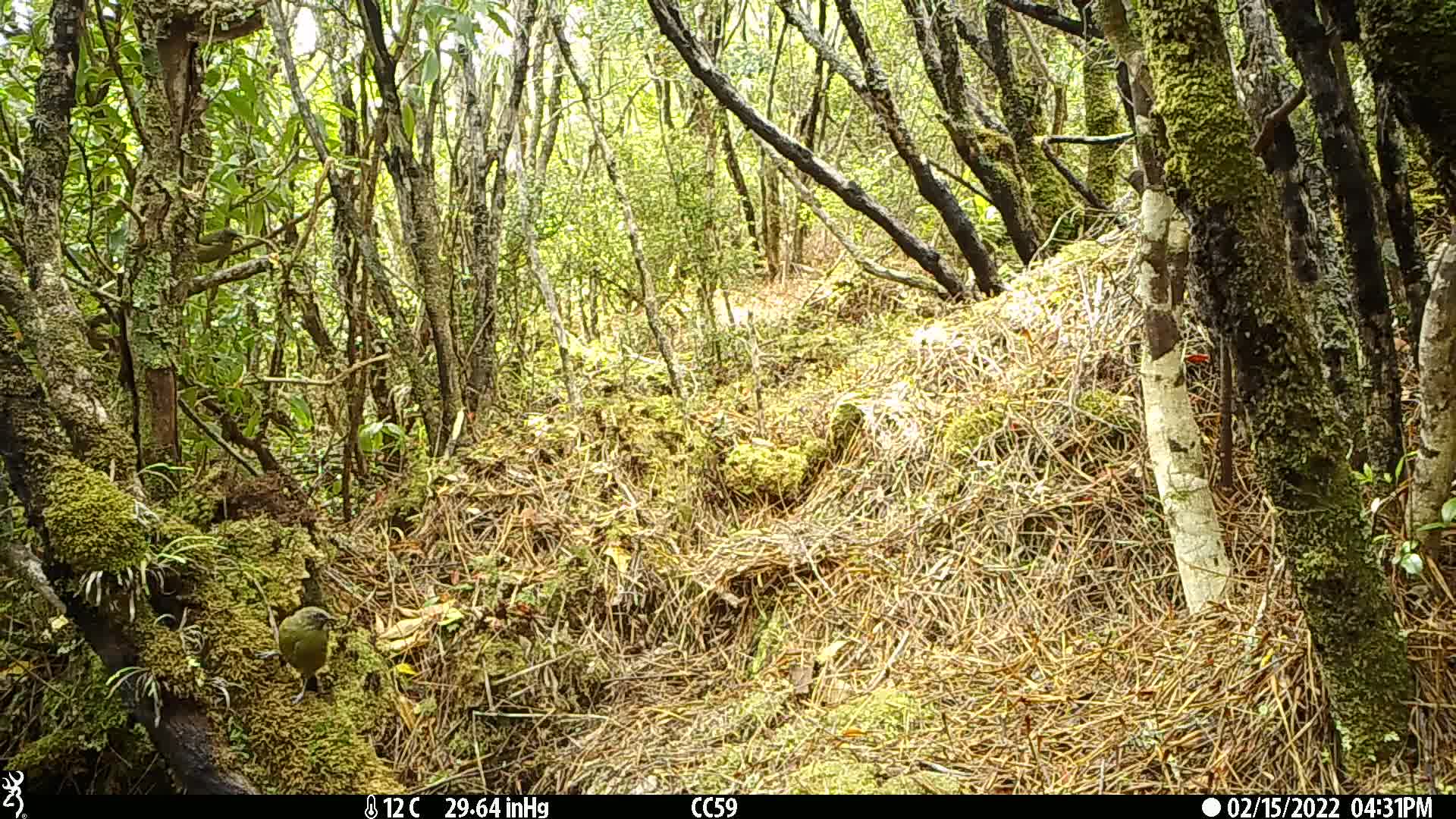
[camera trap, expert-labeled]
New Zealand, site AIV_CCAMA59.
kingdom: Animalia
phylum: Chordata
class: Aves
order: Passeriformes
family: Meliphagidae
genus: Anthornis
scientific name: Anthornis melanura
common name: new zealand bellbird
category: bellbird